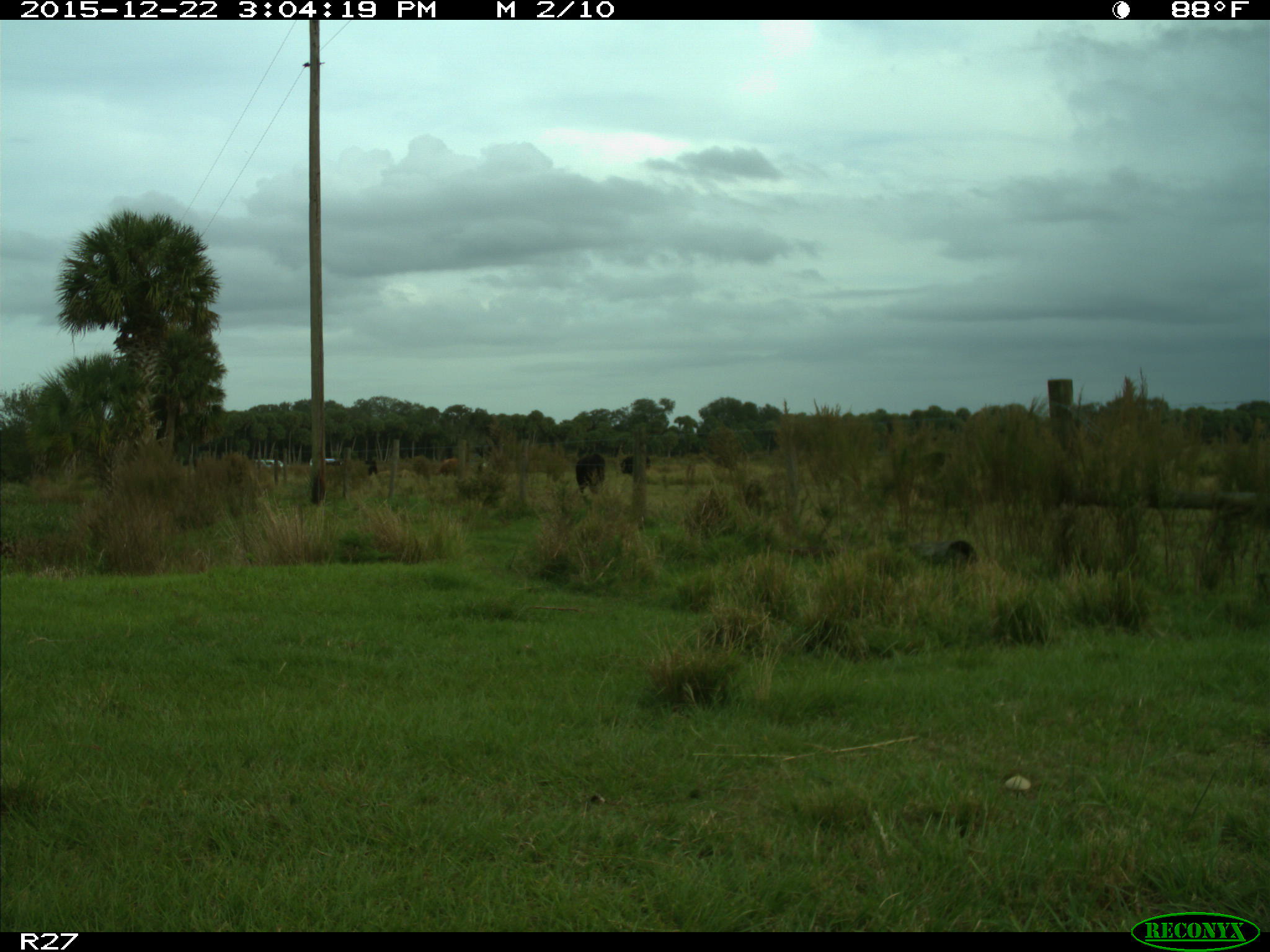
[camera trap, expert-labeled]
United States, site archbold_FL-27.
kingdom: Animalia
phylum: Chordata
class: Mammalia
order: Artiodactyla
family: Bovidae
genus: Bos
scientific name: Bos taurus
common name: domestic cow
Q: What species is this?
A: Bos taurus (domestic cow).